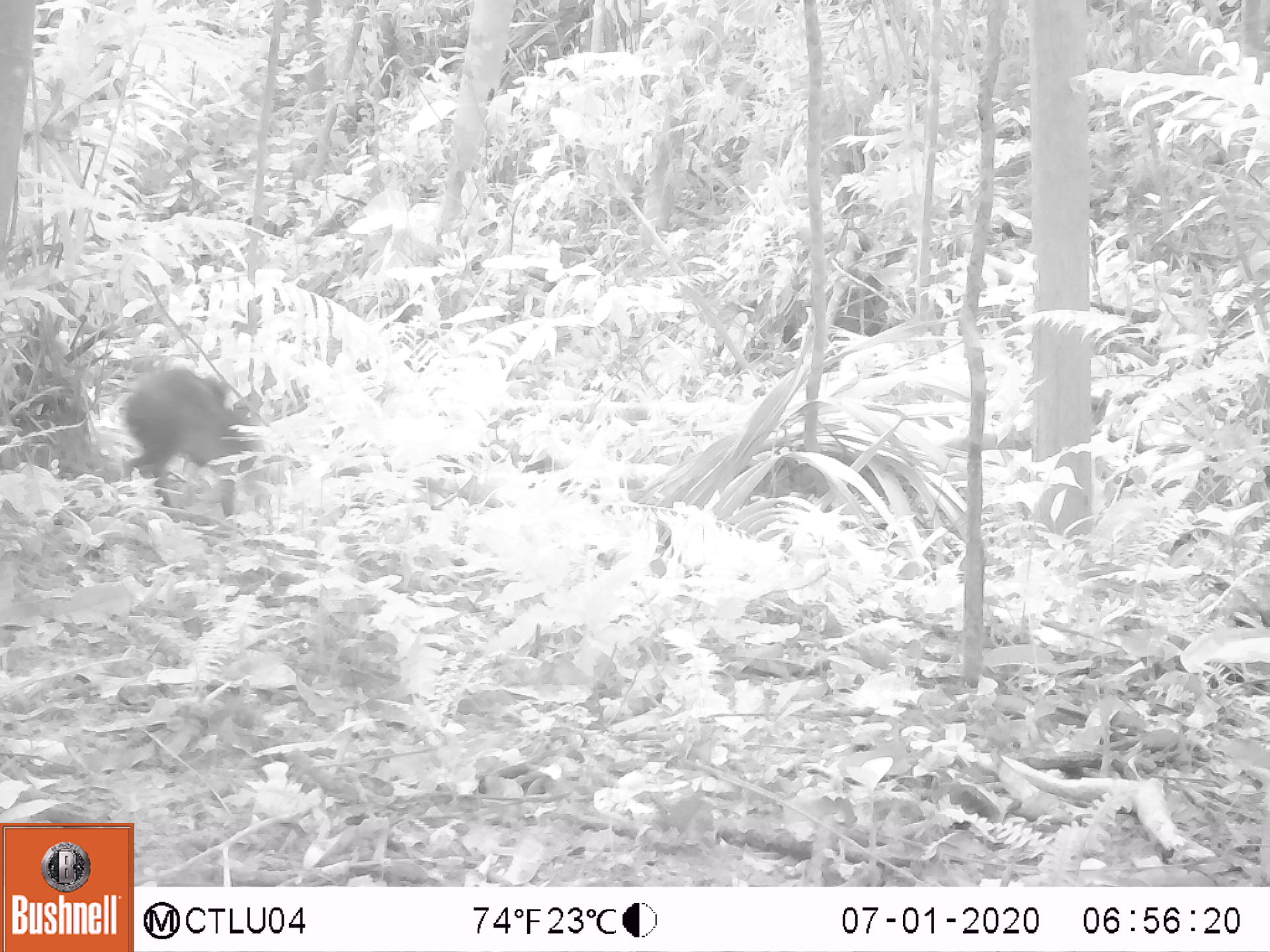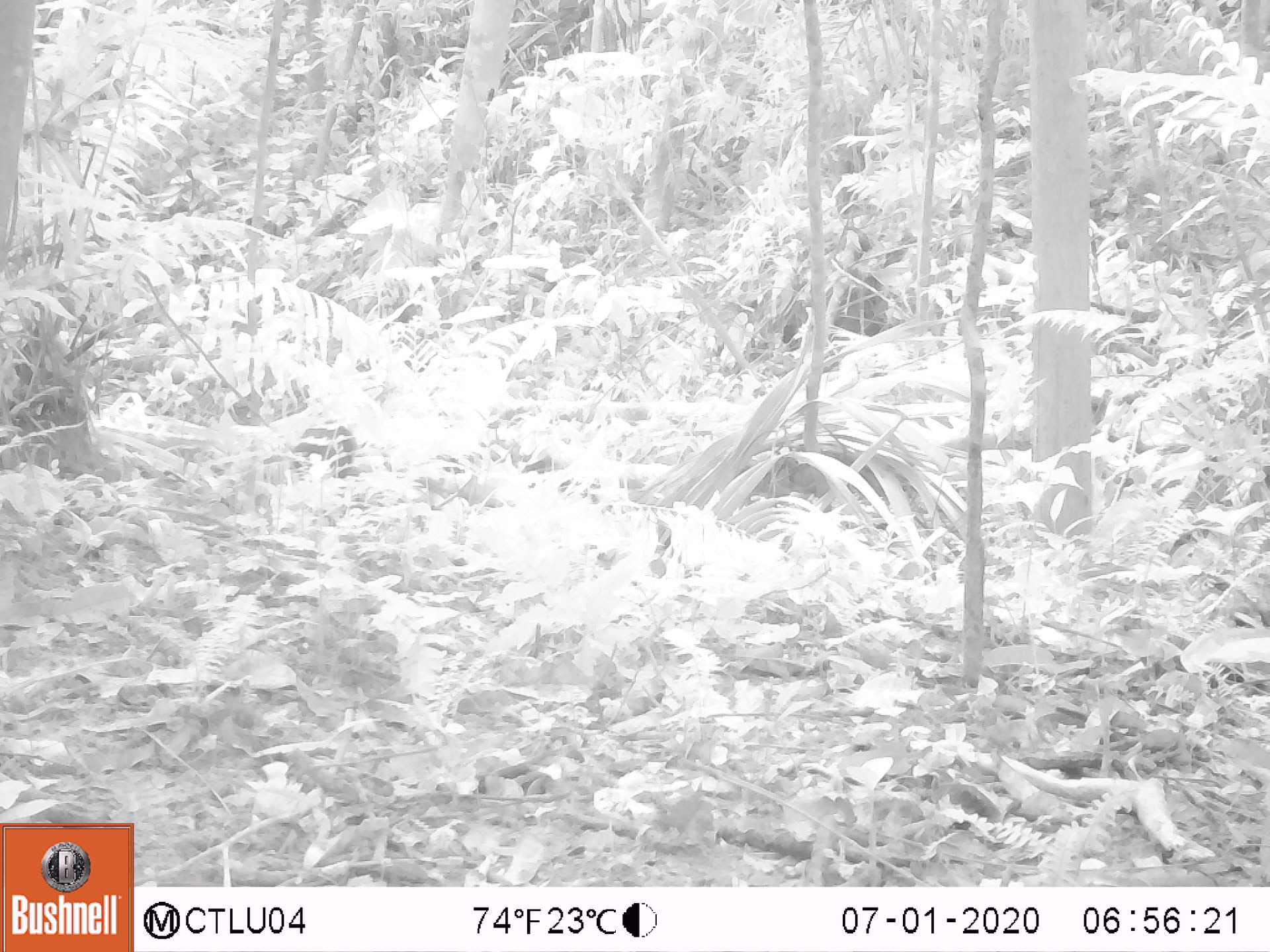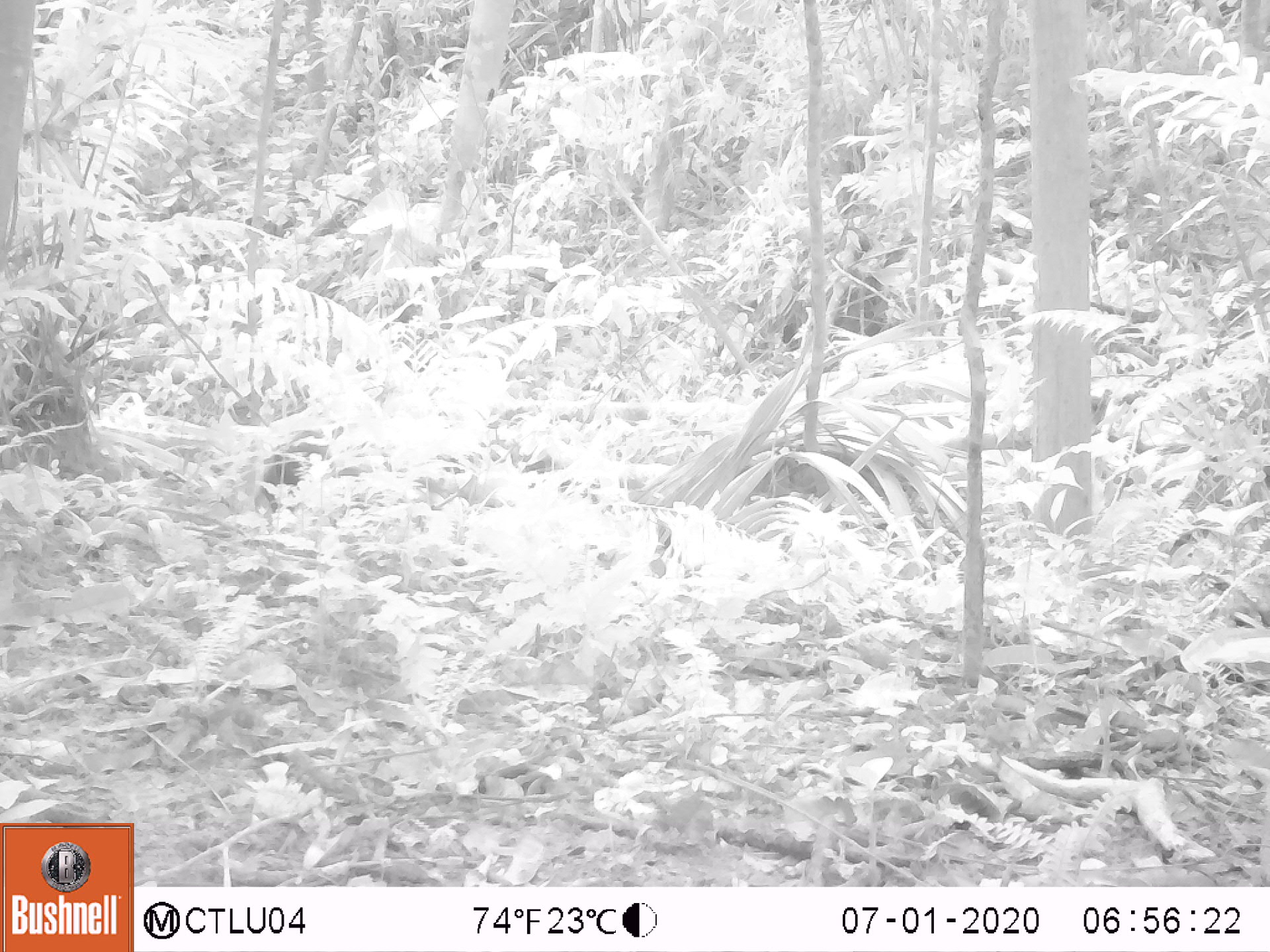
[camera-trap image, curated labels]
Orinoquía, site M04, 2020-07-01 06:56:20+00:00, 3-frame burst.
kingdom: Animalia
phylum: Chordata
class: Mammalia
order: Rodentia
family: Dasyproctidae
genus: Dasyprocta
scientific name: Dasyprocta fuliginosa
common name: black agouti